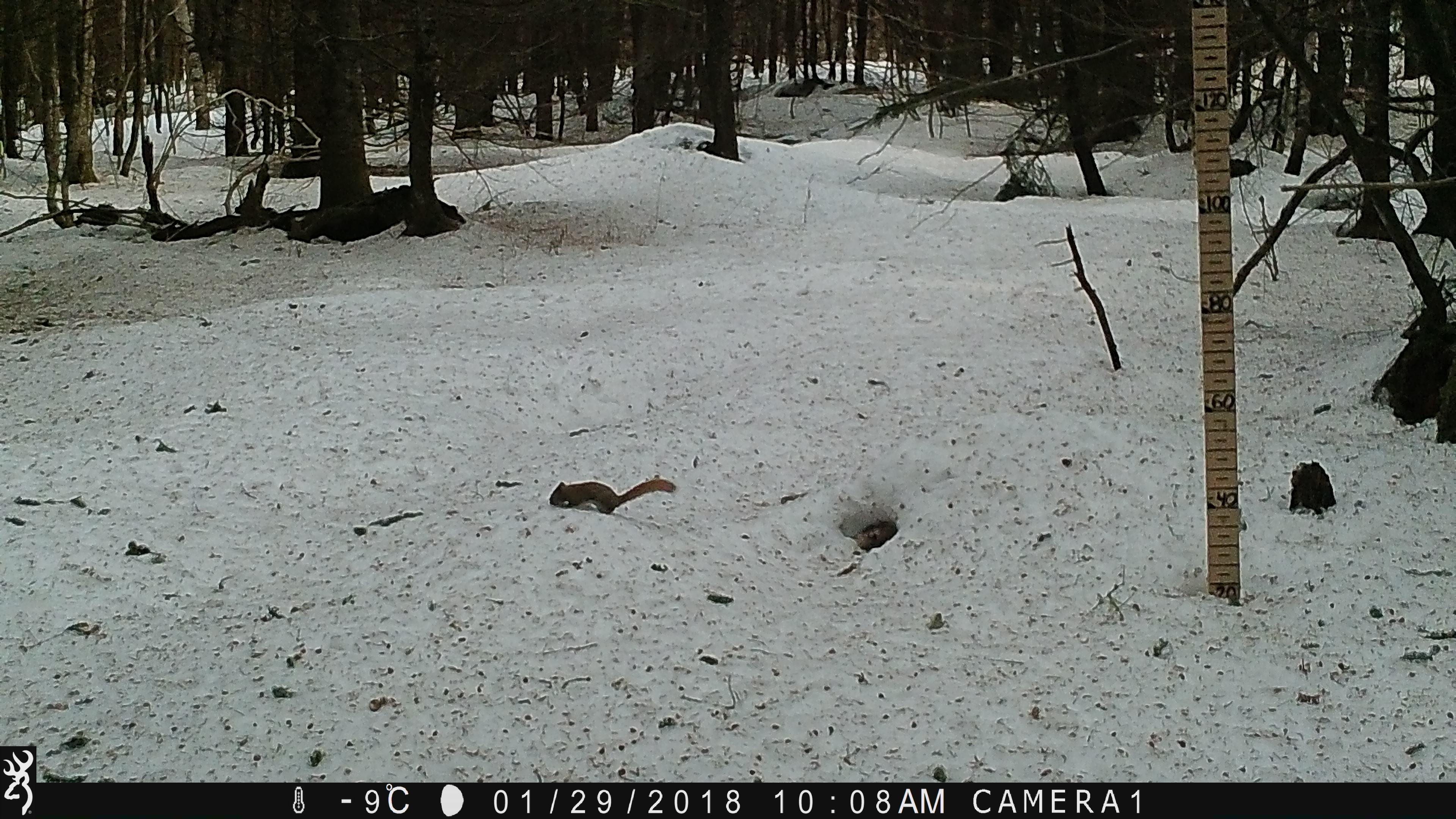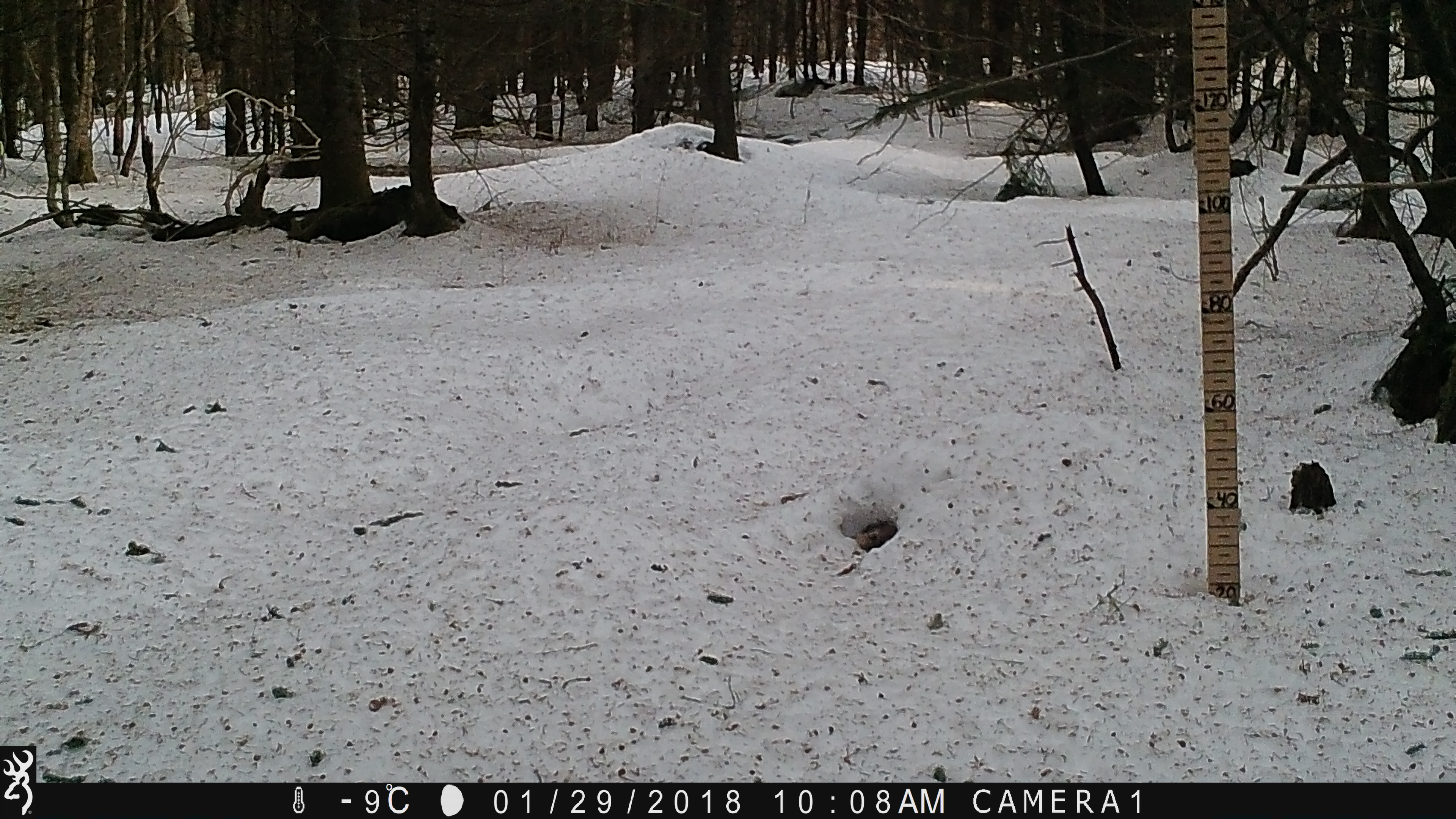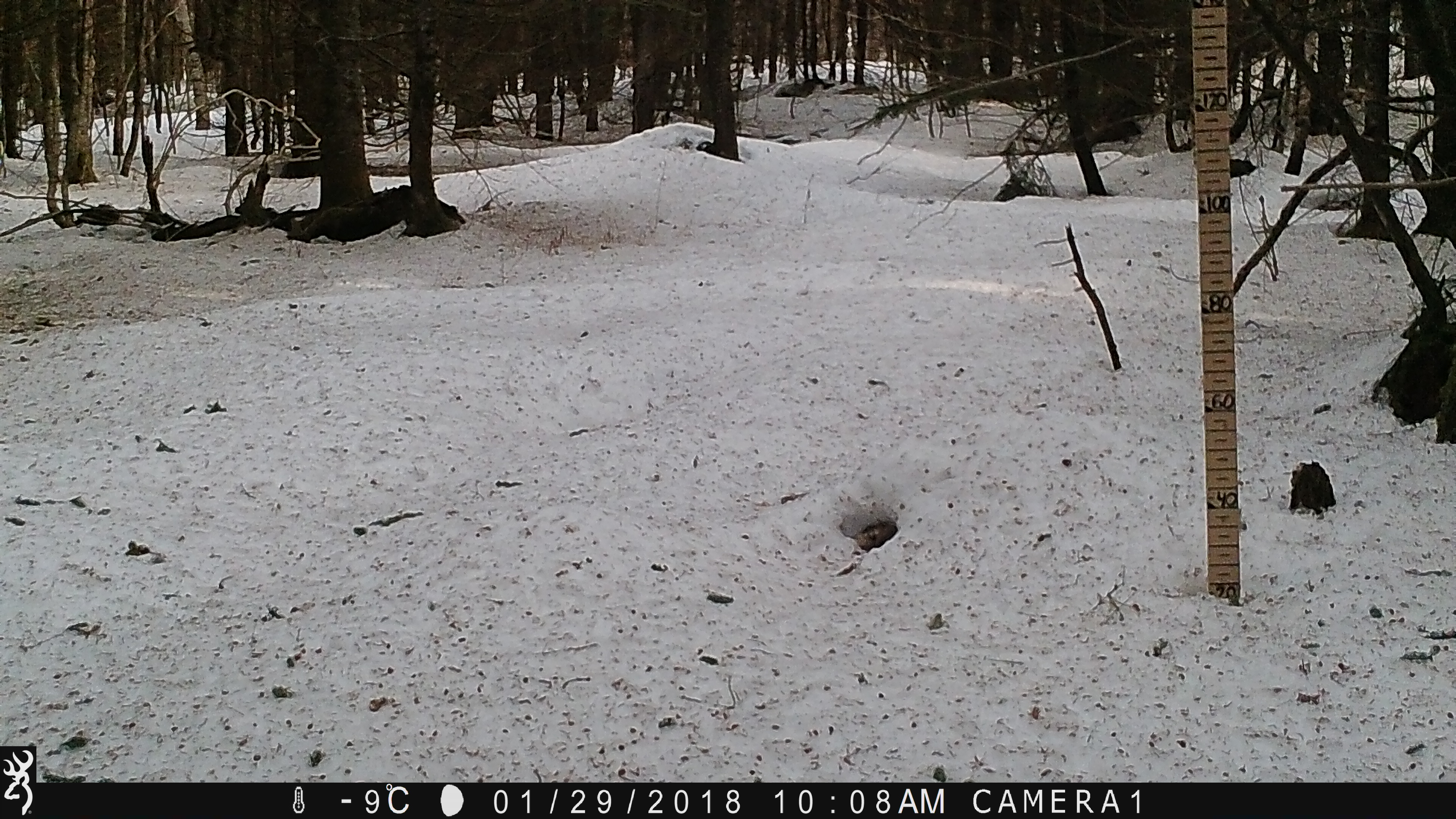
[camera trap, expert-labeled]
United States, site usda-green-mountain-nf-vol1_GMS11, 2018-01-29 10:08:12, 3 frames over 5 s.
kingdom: Animalia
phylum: Chordata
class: Mammalia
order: Rodentia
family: Sciuridae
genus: Tamiasciurus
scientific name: Tamiasciurus hudsonicus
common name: red squirrel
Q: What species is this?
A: Red squirrel (Tamiasciurus hudsonicus).